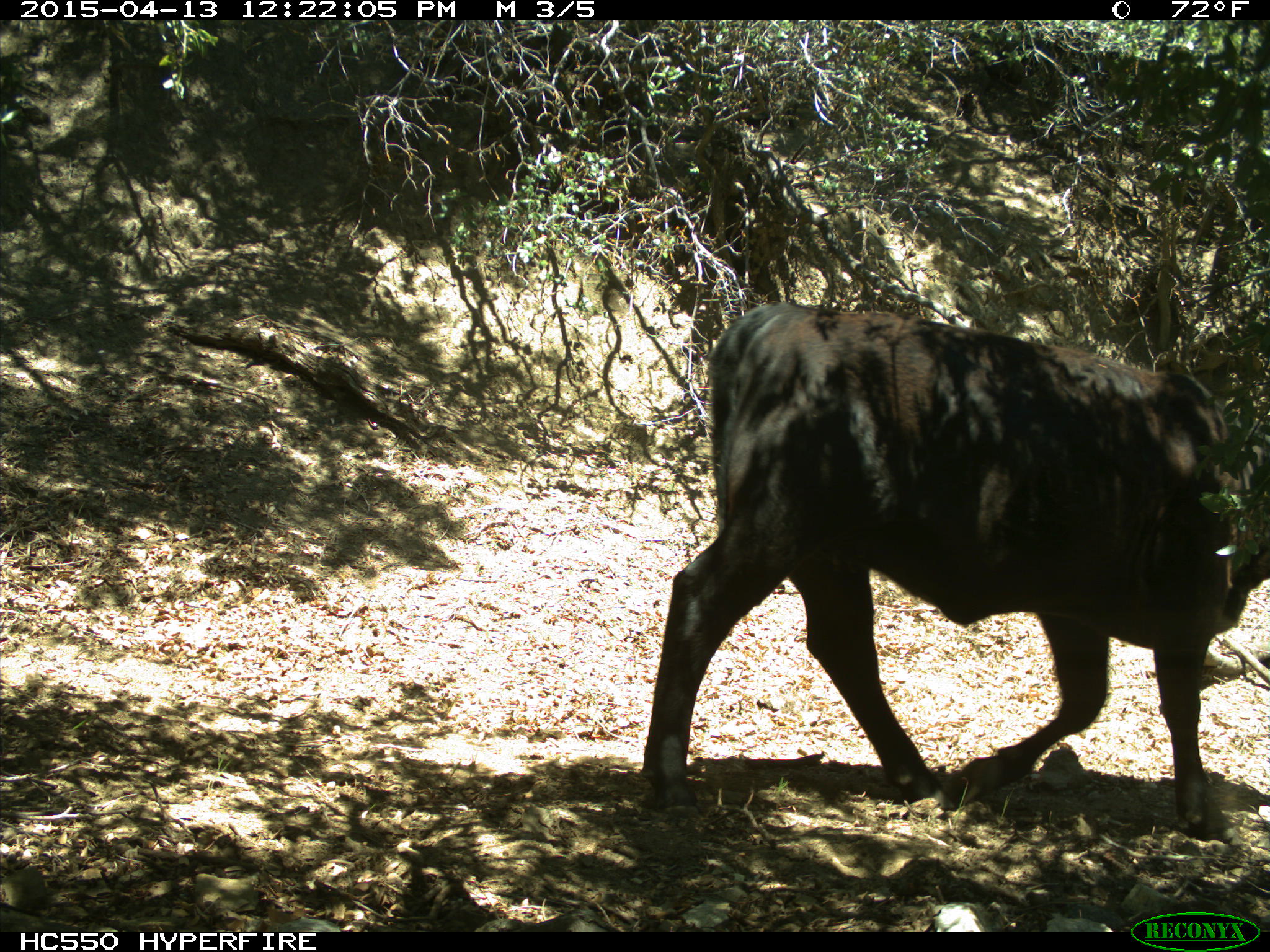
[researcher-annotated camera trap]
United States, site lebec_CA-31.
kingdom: Animalia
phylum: Chordata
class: Mammalia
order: Artiodactyla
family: Bovidae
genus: Bos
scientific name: Bos taurus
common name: domestic cow